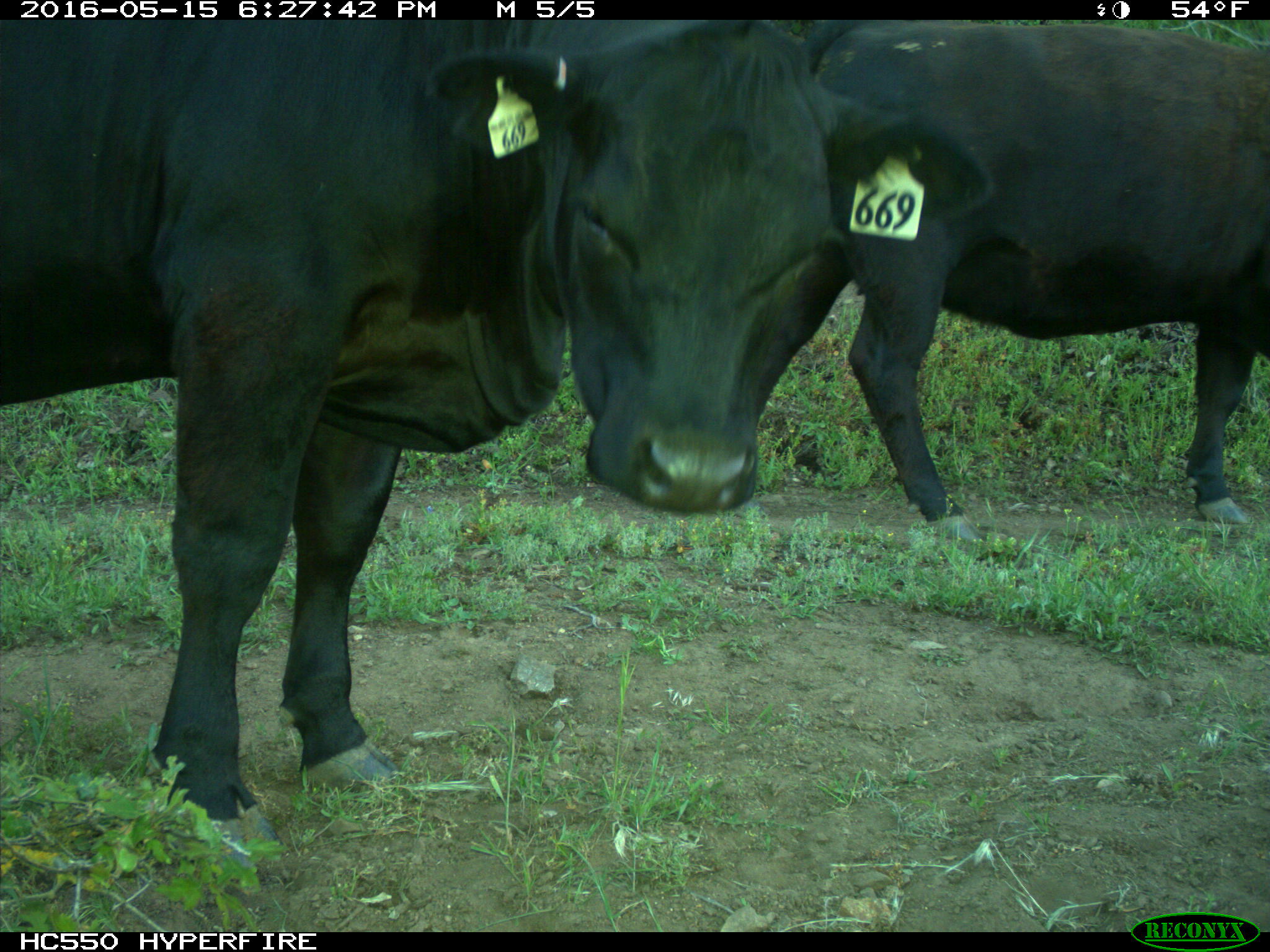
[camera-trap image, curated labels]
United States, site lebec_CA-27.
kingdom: Animalia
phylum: Chordata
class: Mammalia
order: Artiodactyla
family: Bovidae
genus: Bos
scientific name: Bos taurus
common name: domestic cow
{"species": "Bos taurus (domestic cow)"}